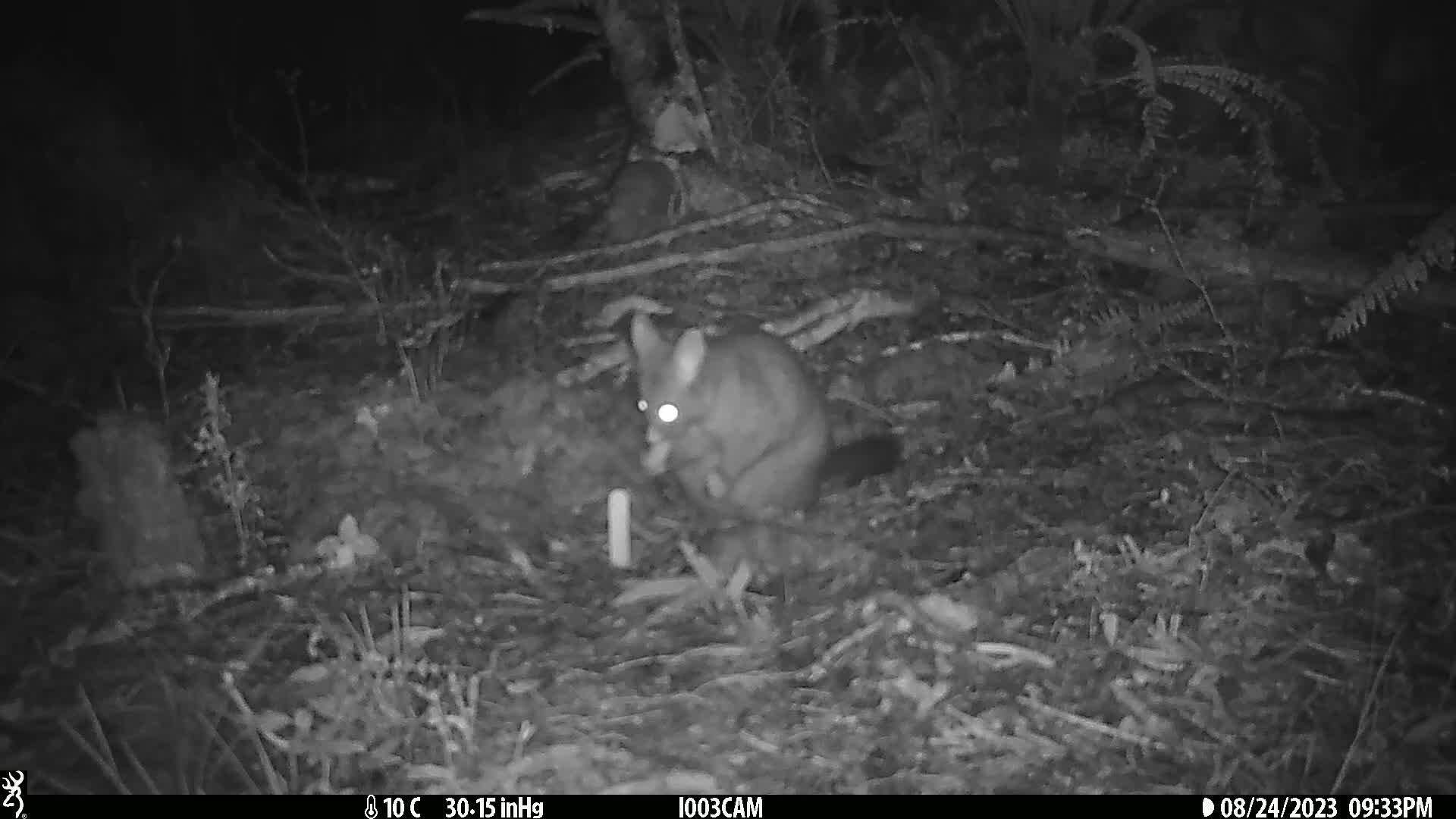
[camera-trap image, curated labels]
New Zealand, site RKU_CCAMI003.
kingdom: Animalia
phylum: Chordata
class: Mammalia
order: Diprotodontia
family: Phalangeridae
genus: Trichosurus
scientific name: Trichosurus vulpecula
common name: common brushtail possum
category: possum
Possum (common brushtail possum) (Trichosurus vulpecula).